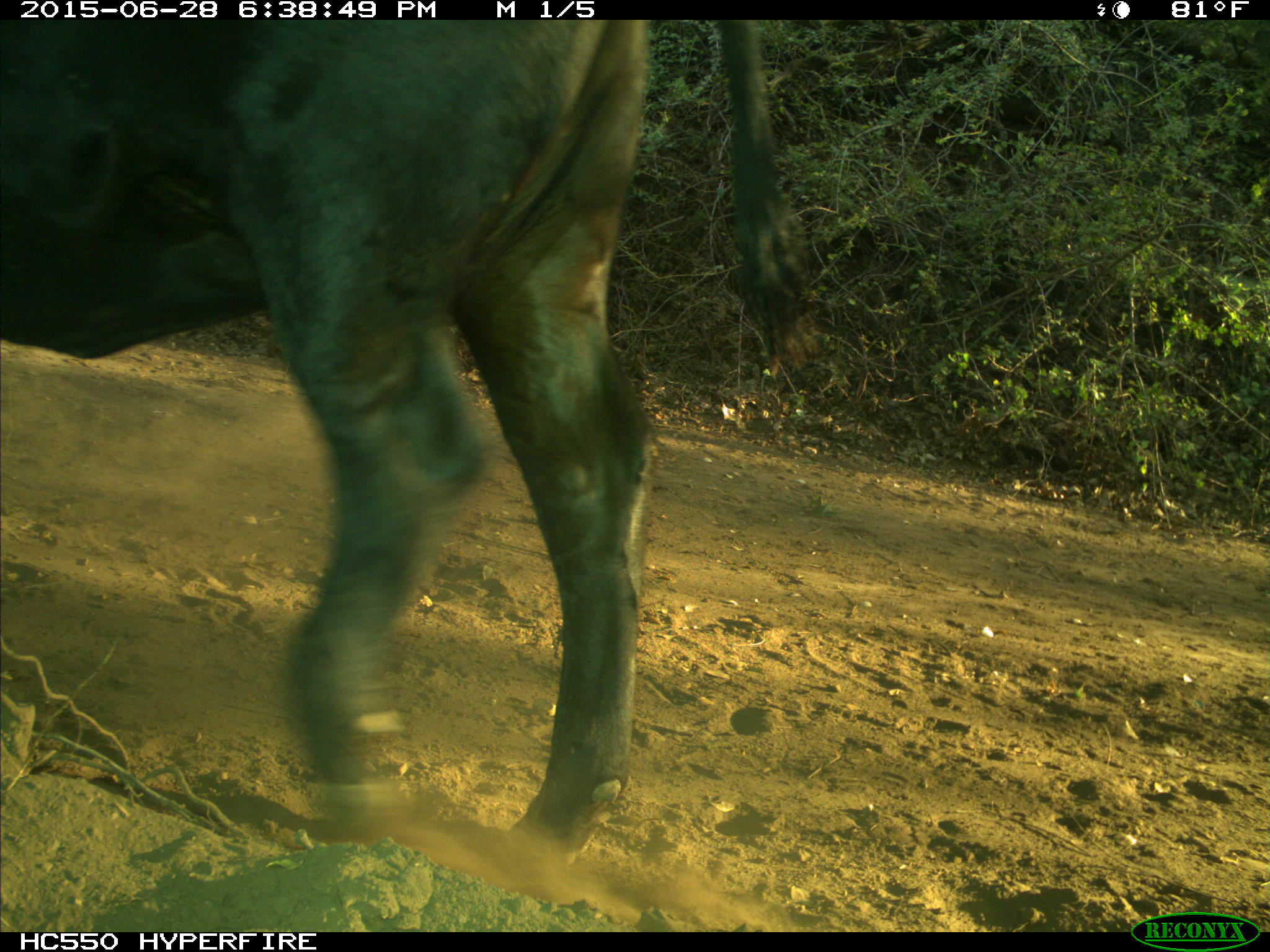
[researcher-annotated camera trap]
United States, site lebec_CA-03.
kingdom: Animalia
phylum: Chordata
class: Mammalia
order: Artiodactyla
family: Bovidae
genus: Bos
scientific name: Bos taurus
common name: domestic cow